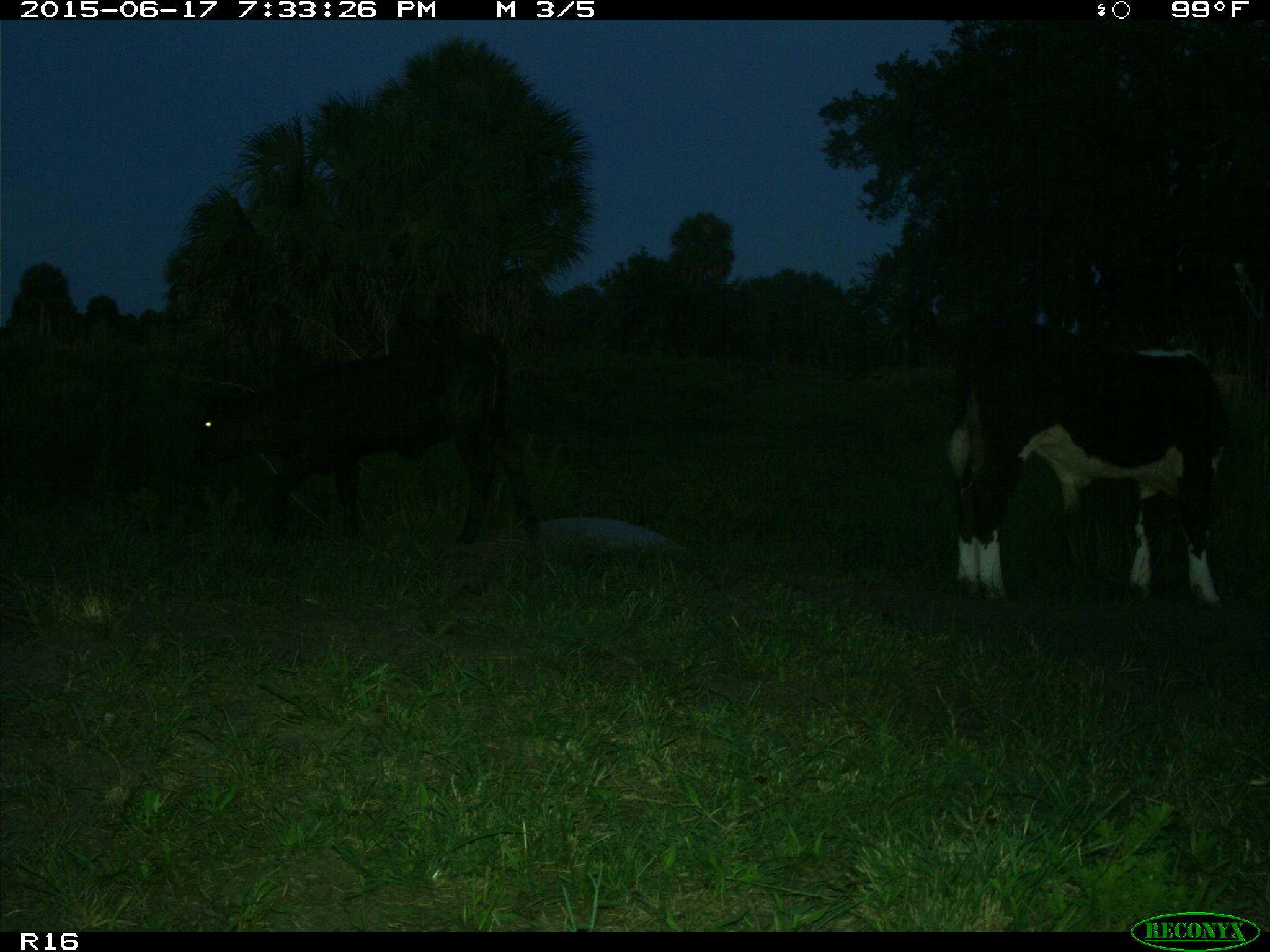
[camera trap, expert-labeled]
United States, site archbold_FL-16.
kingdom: Animalia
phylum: Chordata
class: Mammalia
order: Artiodactyla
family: Bovidae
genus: Bos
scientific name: Bos taurus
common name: domestic cow